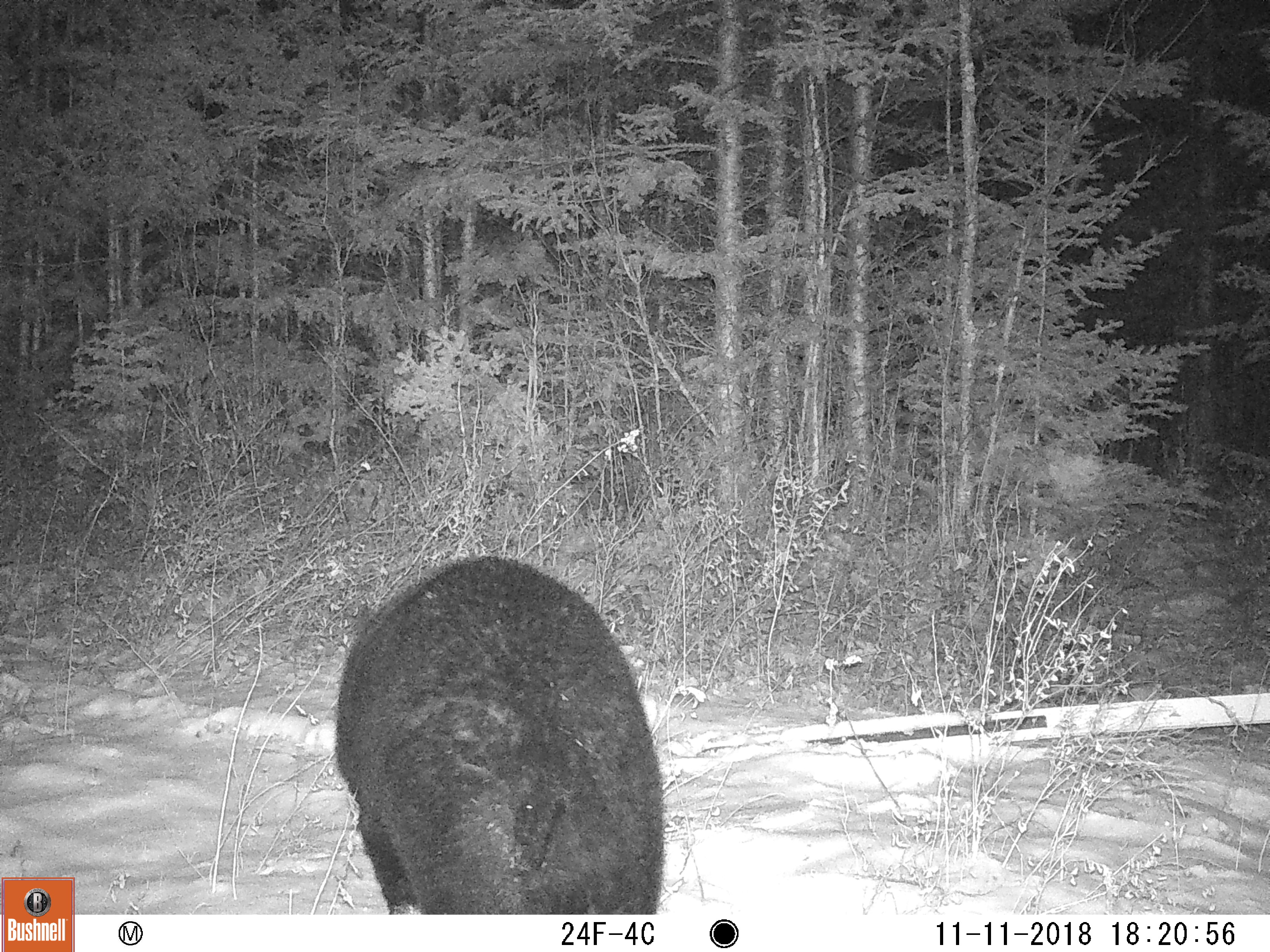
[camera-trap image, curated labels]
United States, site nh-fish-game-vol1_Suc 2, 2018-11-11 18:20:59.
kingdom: Animalia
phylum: Chordata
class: Mammalia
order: Carnivora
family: Ursidae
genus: Ursus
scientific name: Ursus americanus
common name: black bear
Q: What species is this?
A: Black bear (Ursus americanus).